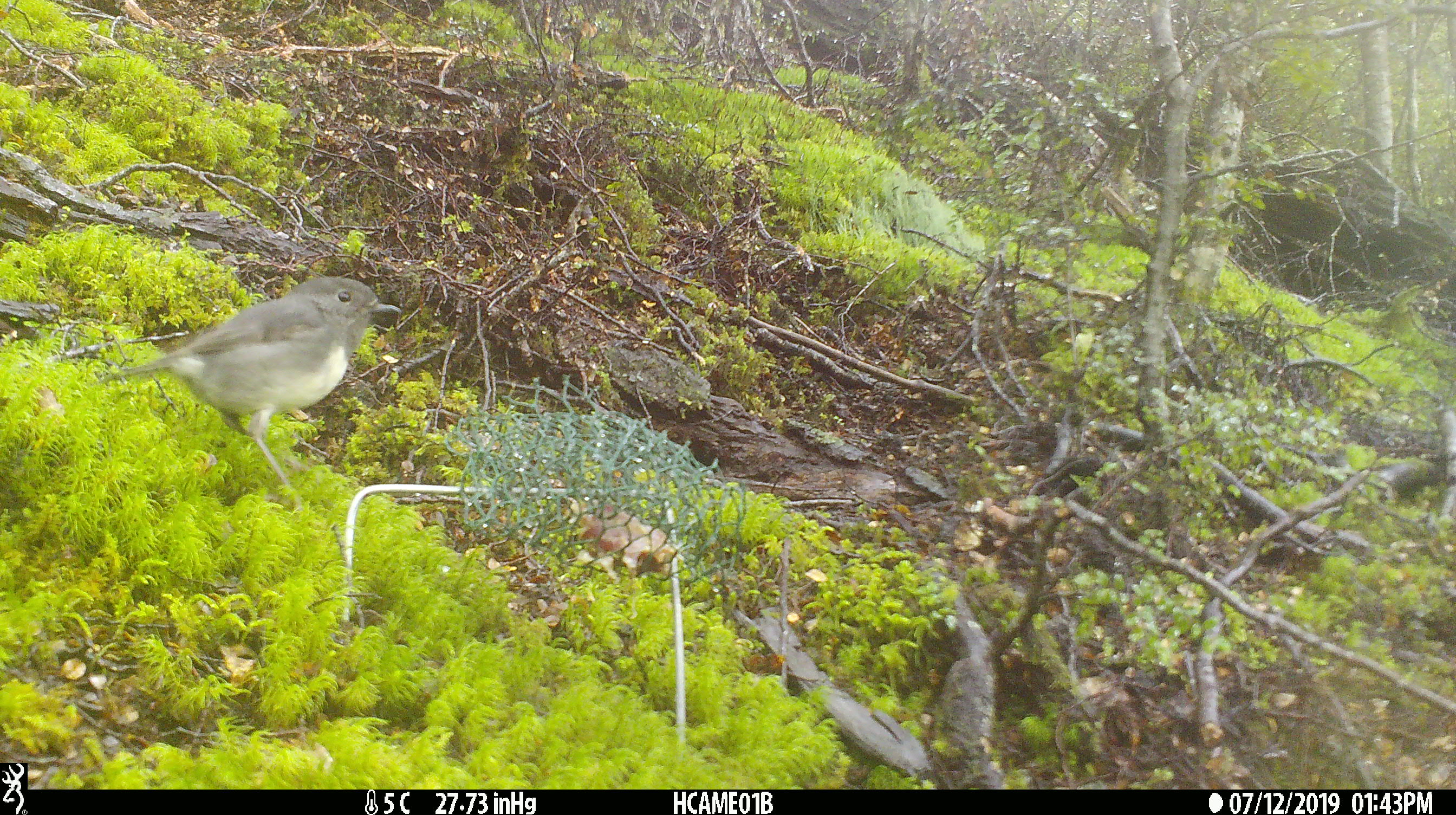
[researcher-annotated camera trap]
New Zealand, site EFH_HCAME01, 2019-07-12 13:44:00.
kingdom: Animalia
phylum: Chordata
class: Aves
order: Passeriformes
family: Petroicidae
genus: Petroica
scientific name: Petroica australis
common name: new zealand robin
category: robin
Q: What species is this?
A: Robin (new zealand robin) (Petroica australis).